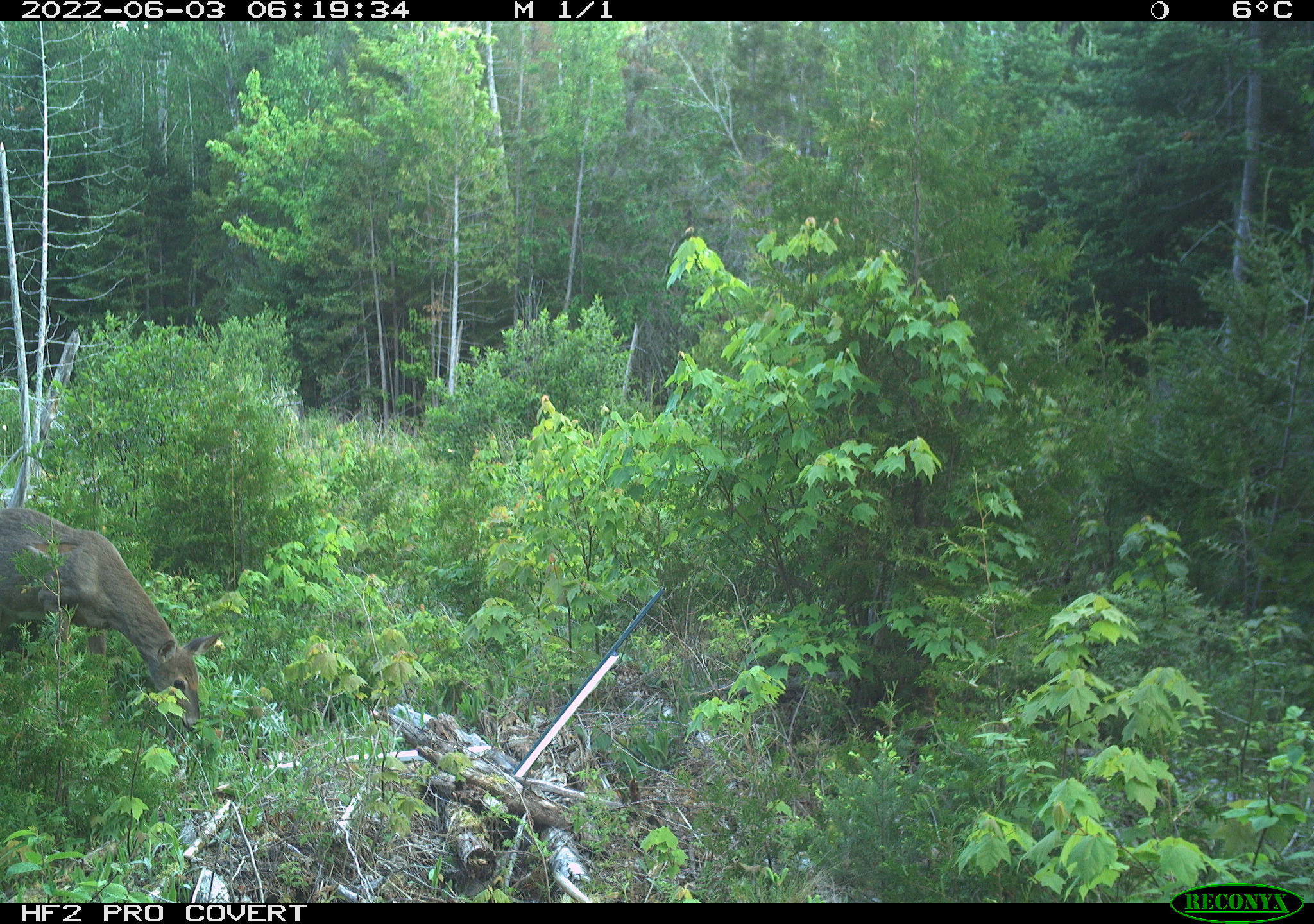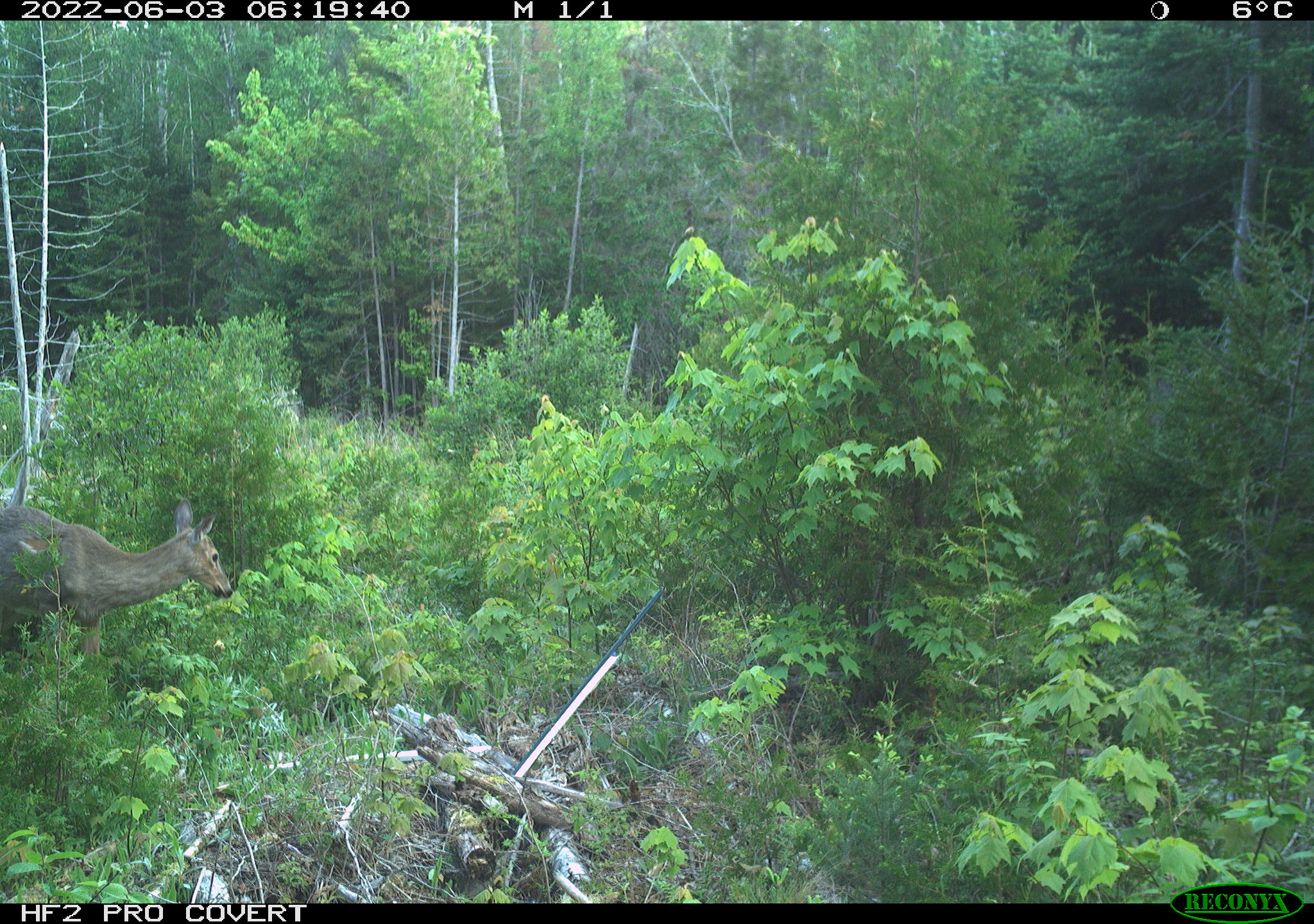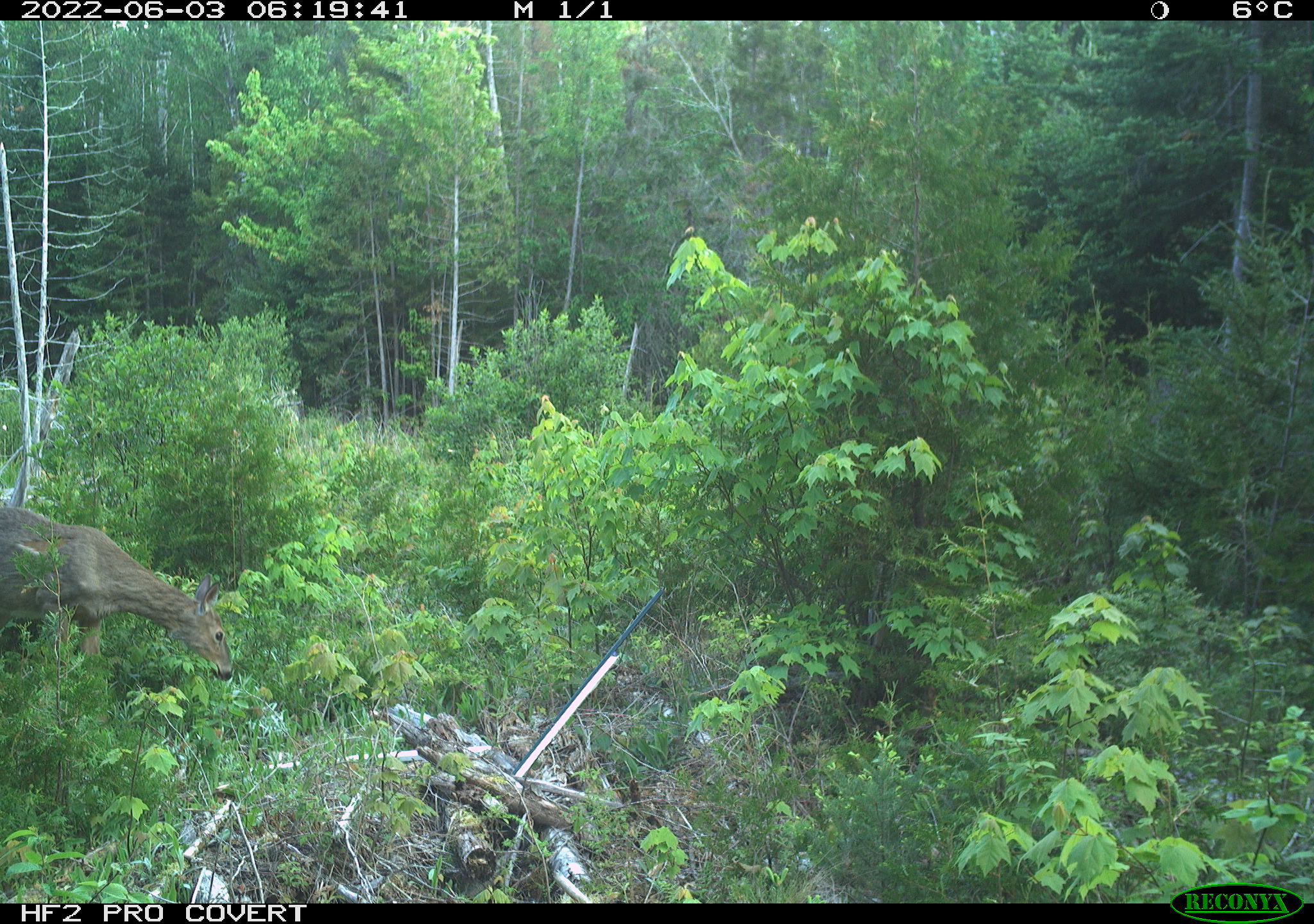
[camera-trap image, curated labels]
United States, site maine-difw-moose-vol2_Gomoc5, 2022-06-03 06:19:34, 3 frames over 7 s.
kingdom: Animalia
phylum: Chordata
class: Mammalia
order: Artiodactyla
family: Cervidae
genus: Odocoileus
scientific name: Odocoileus virginianus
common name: white-tailed deer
White-tailed deer (Odocoileus virginianus).